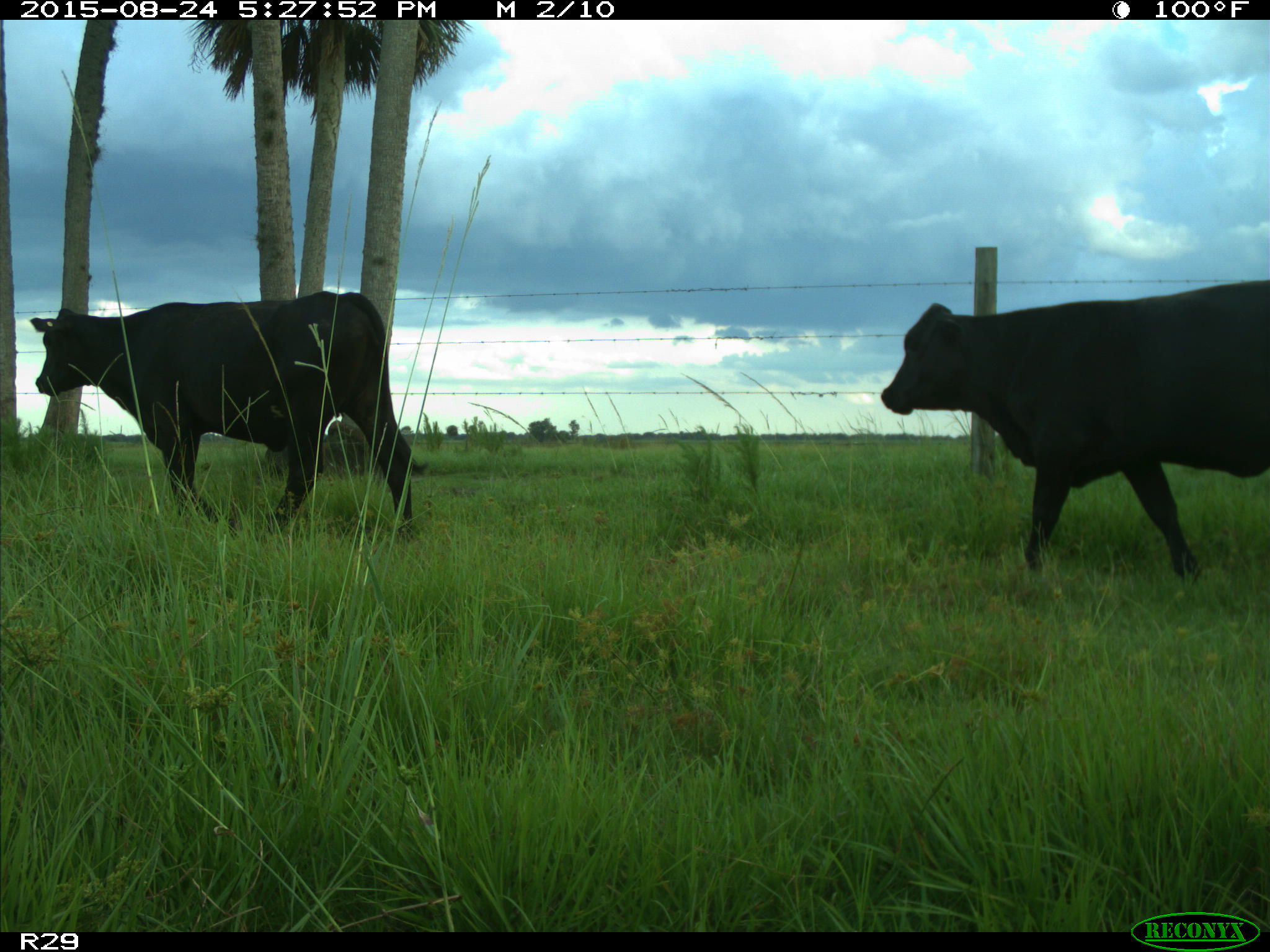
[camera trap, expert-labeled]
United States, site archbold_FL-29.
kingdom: Animalia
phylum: Chordata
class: Mammalia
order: Artiodactyla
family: Bovidae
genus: Bos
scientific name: Bos taurus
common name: domestic cow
Bos taurus (domestic cow).